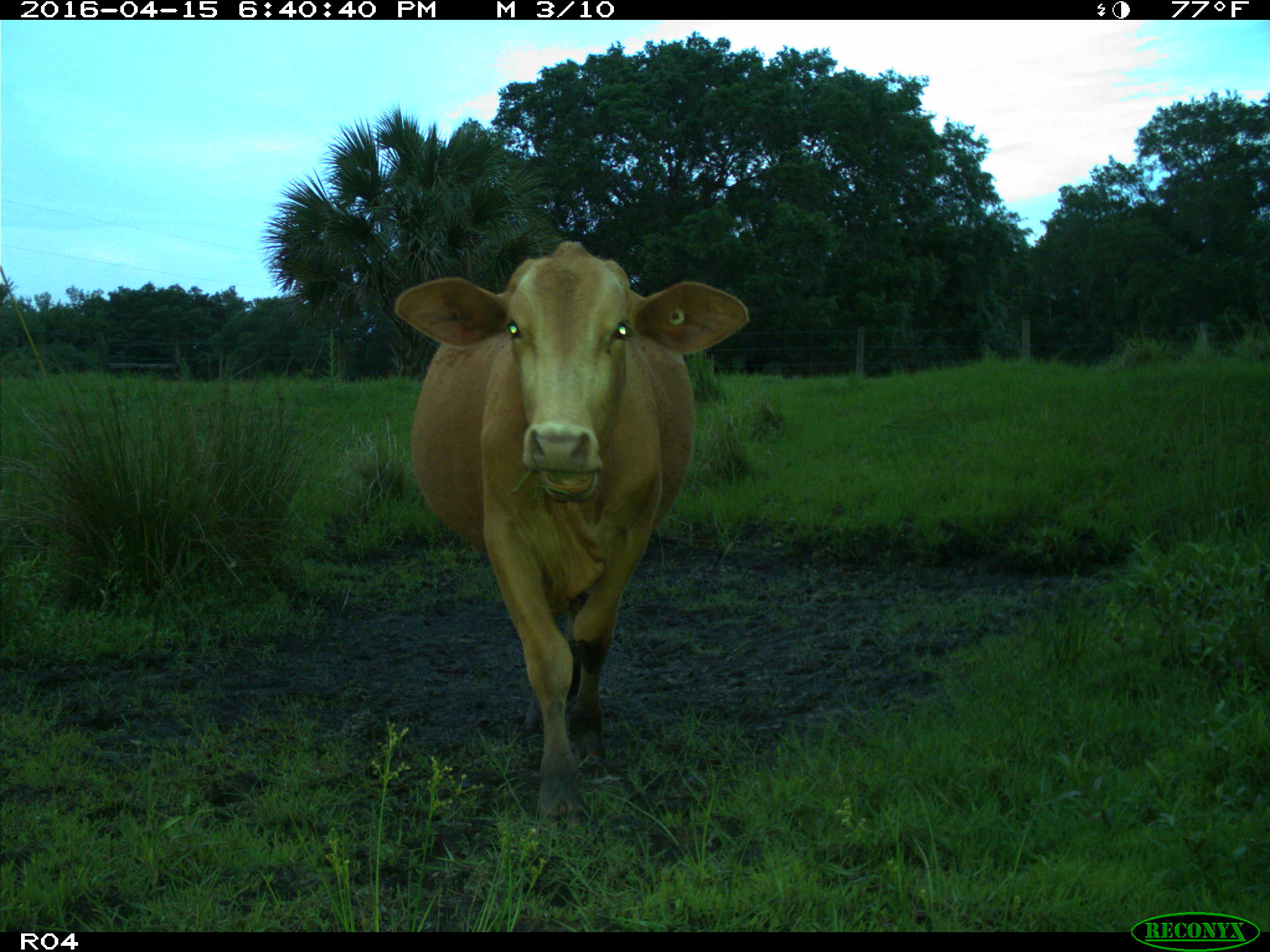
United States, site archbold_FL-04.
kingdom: Animalia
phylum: Chordata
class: Mammalia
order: Artiodactyla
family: Bovidae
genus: Bos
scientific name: Bos taurus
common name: domestic cow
Bos taurus (domestic cow).